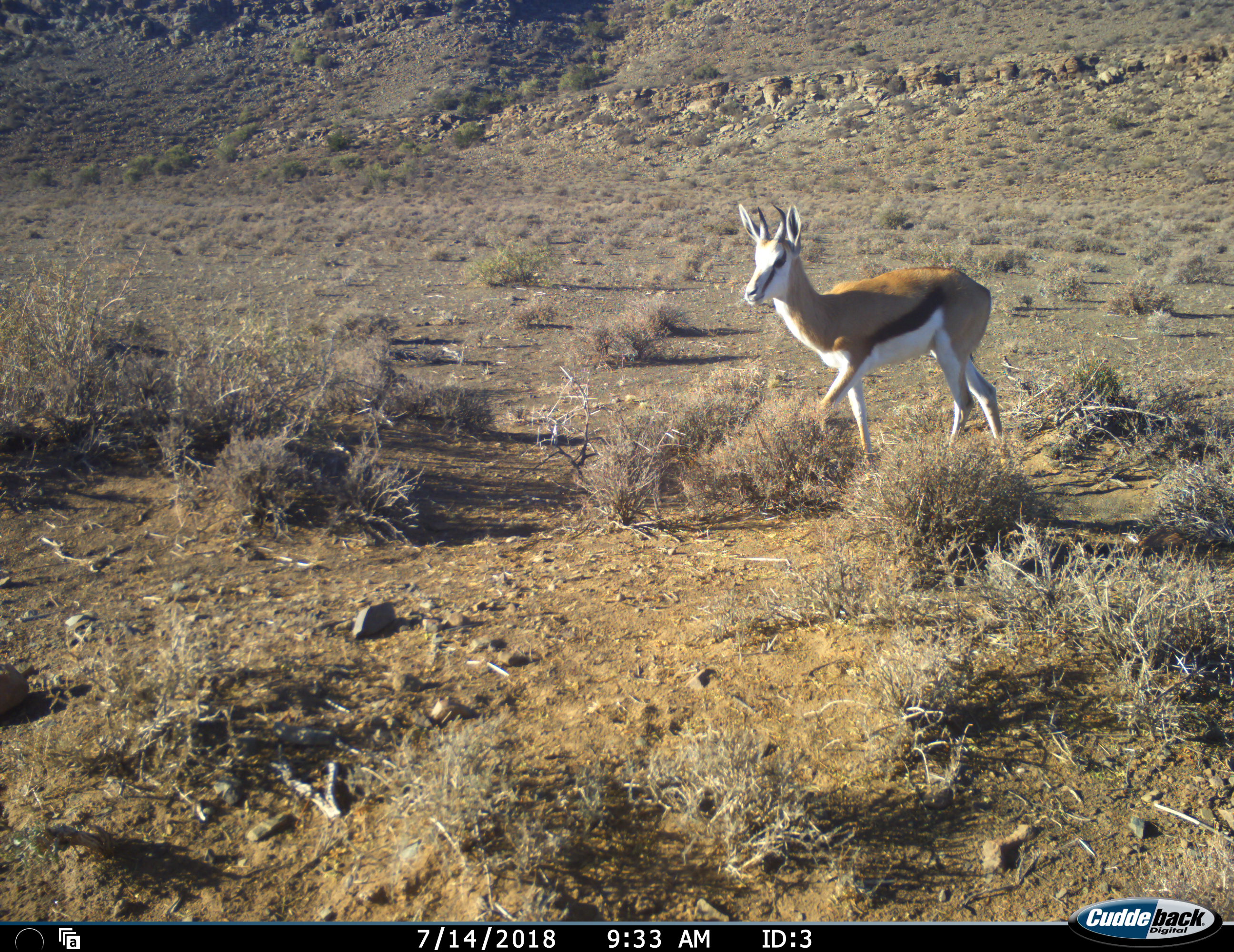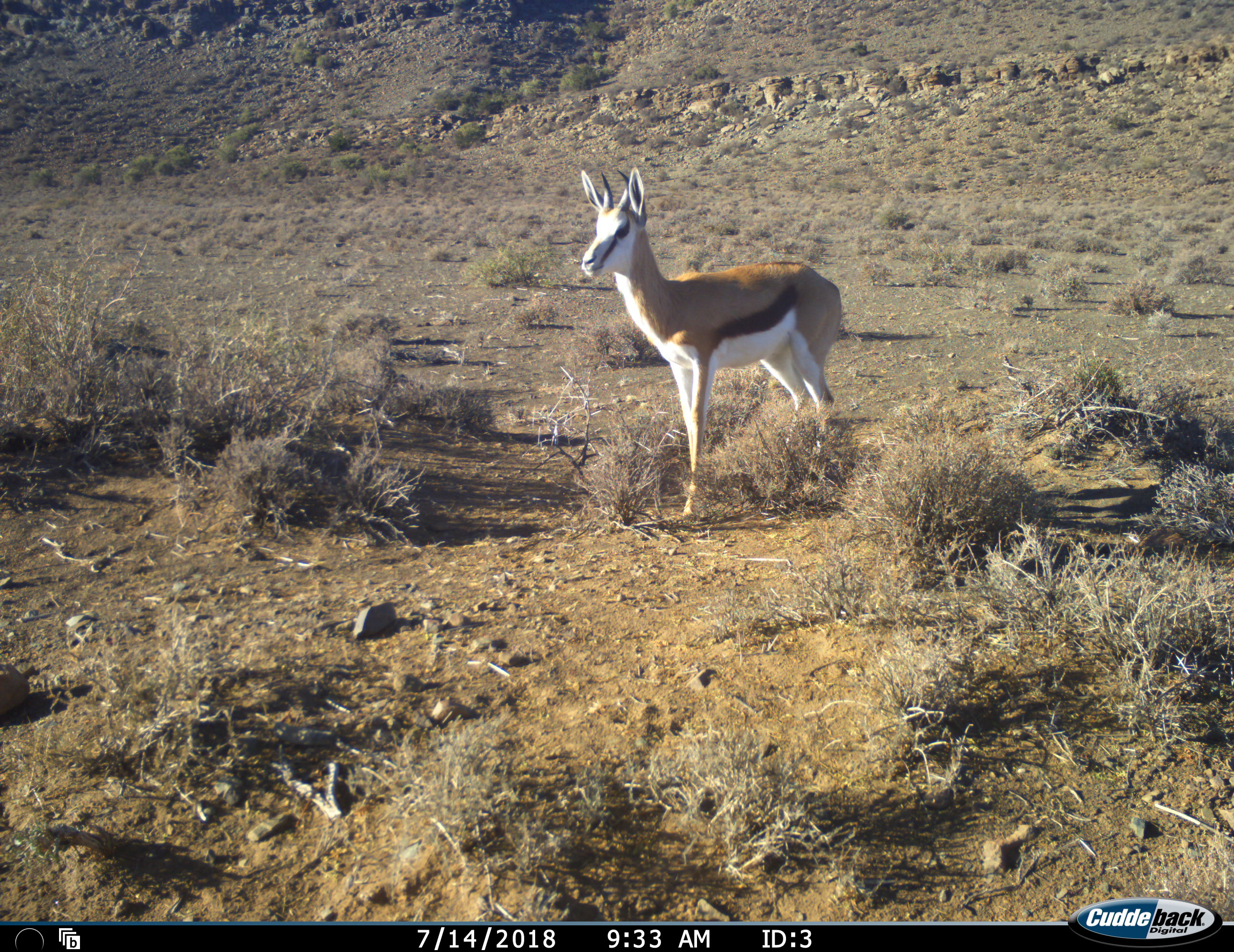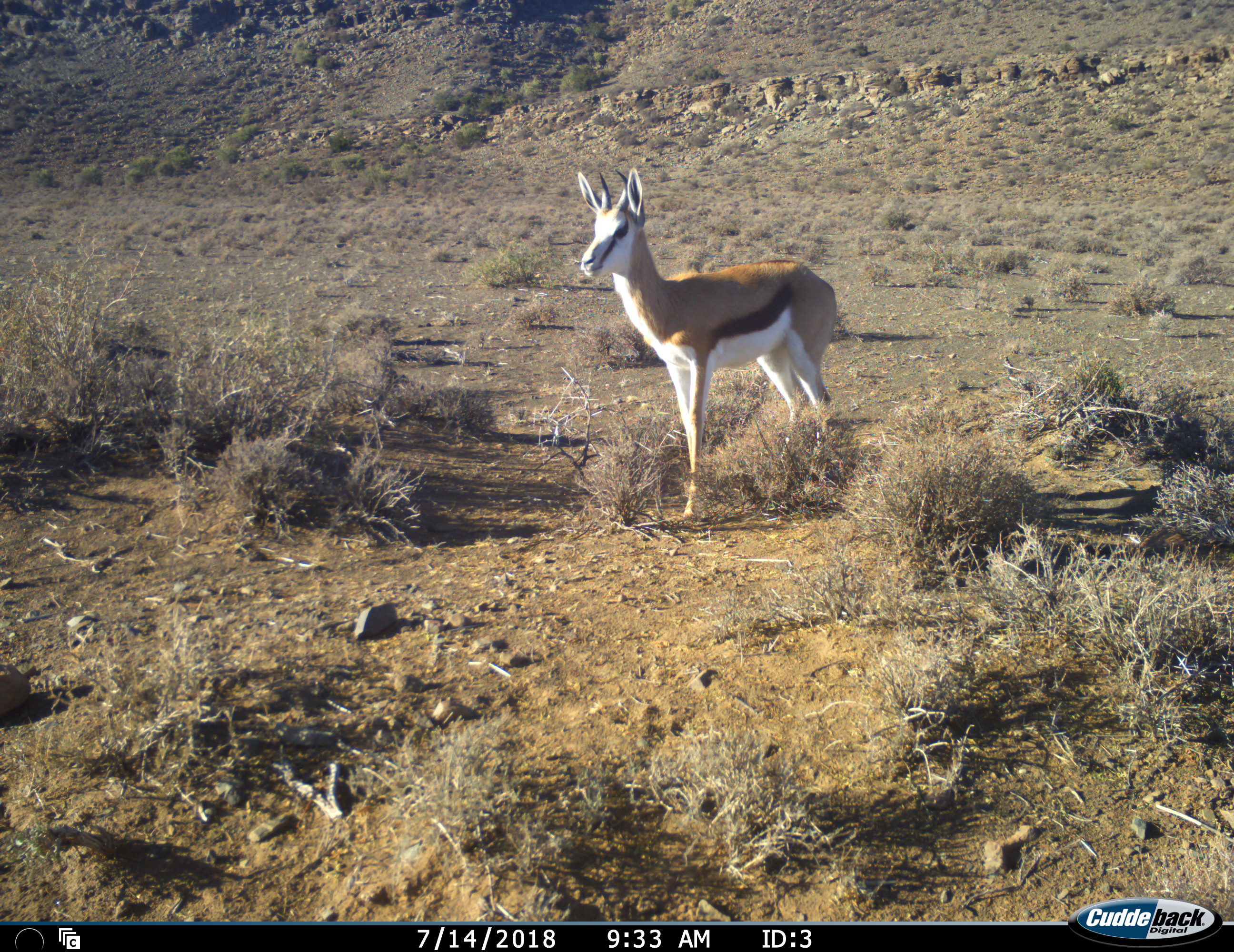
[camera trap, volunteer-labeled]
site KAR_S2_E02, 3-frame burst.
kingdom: Animalia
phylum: Chordata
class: Mammalia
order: Artiodactyla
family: Bovidae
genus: Antidorcas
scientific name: Antidorcas marsupialis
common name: springbok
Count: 1.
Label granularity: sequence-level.